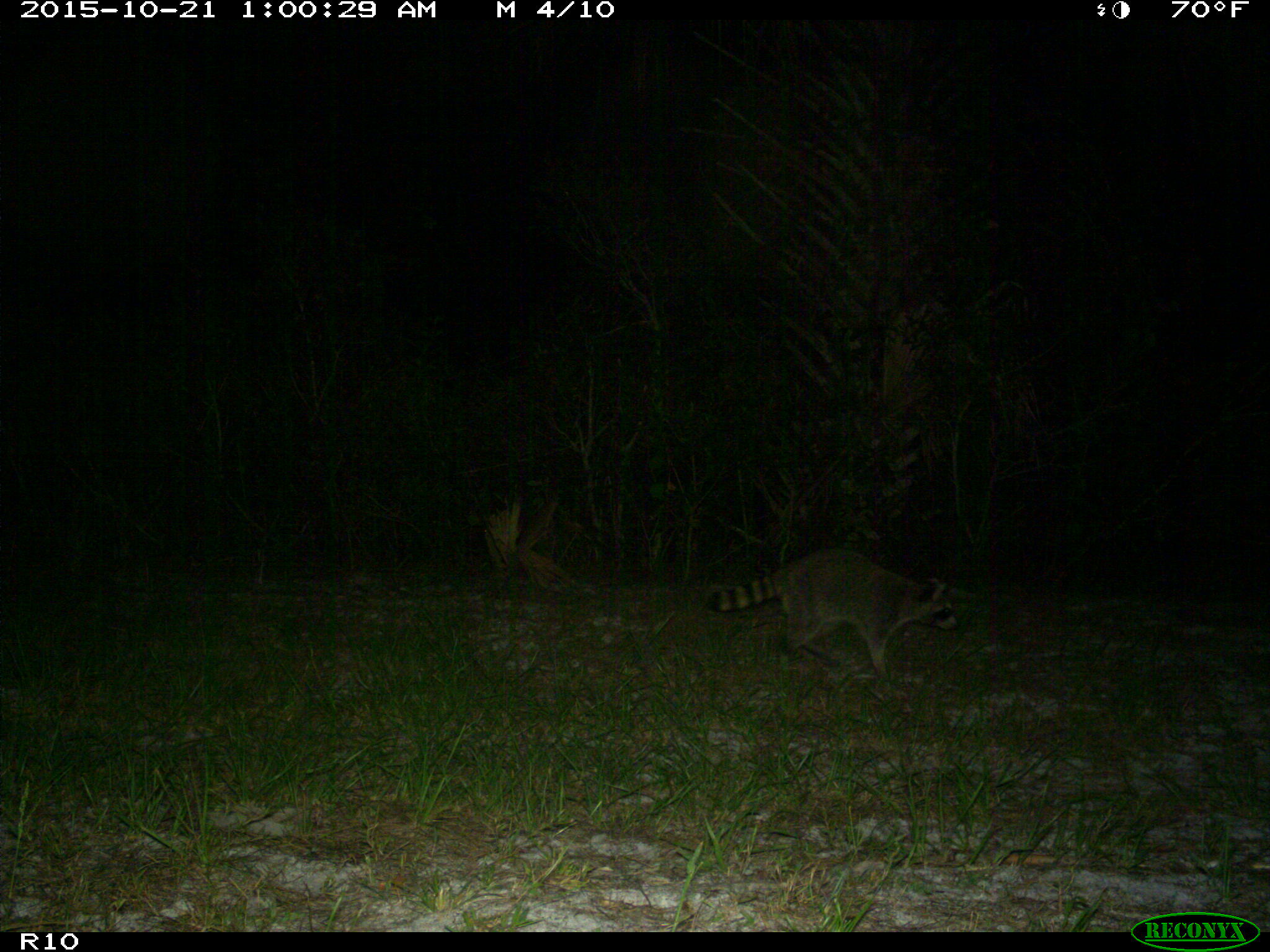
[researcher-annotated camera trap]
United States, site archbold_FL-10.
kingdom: Animalia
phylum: Chordata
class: Mammalia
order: Carnivora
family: Procyonidae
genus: Procyon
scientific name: Procyon lotor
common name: common raccoon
Procyon lotor (common raccoon).